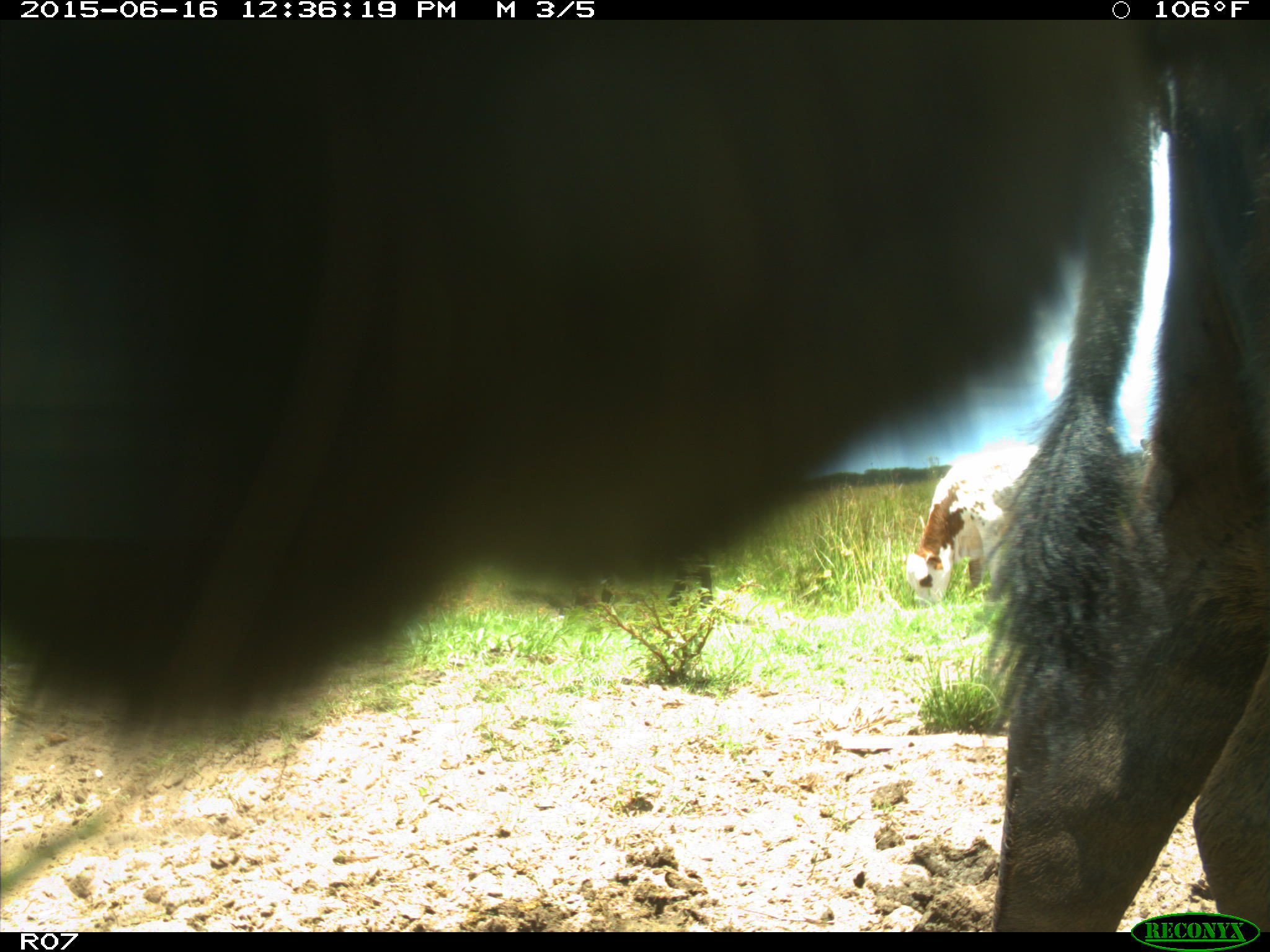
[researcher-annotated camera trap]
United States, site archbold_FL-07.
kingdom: Animalia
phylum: Chordata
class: Mammalia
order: Artiodactyla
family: Bovidae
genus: Bos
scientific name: Bos taurus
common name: domestic cow